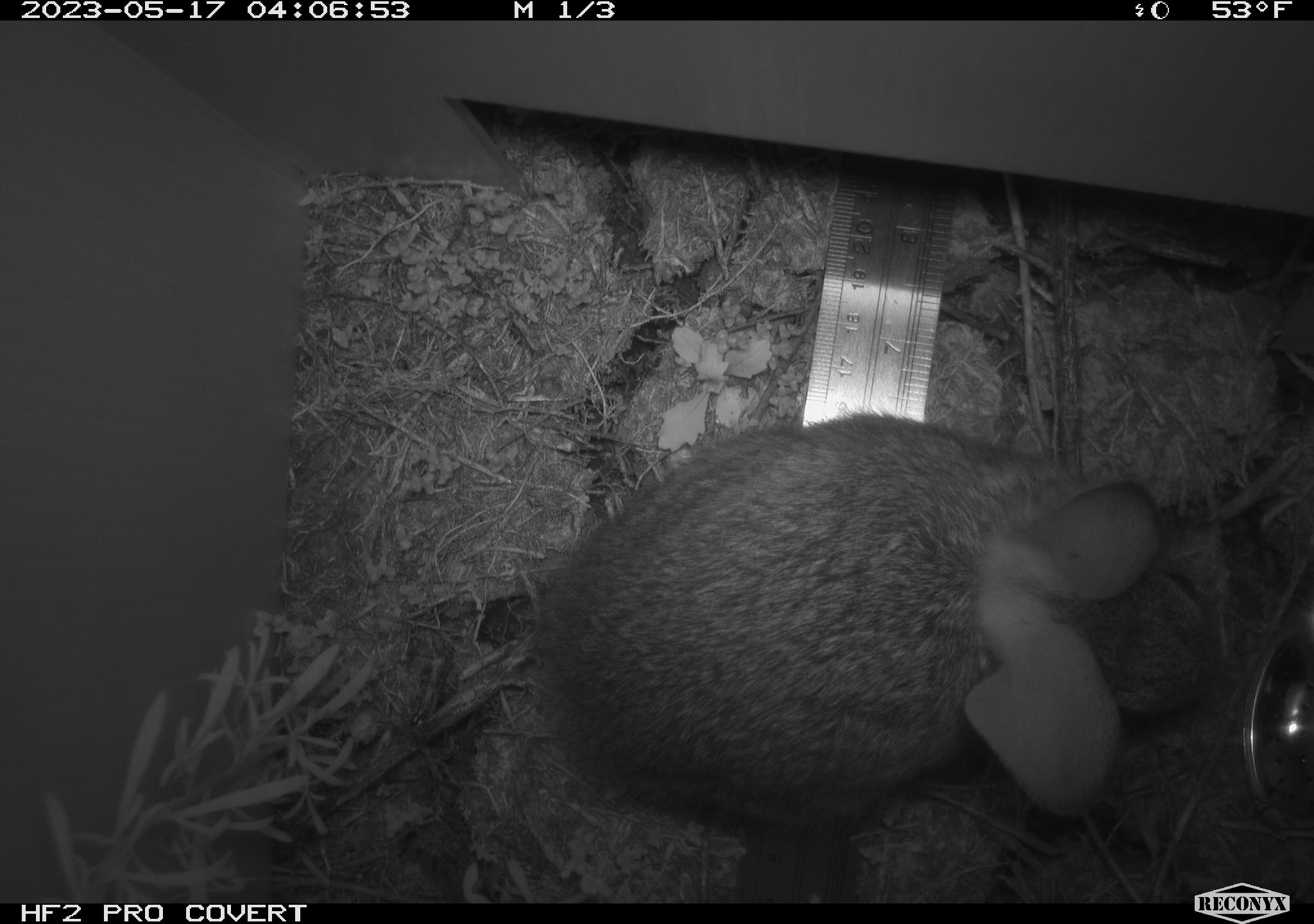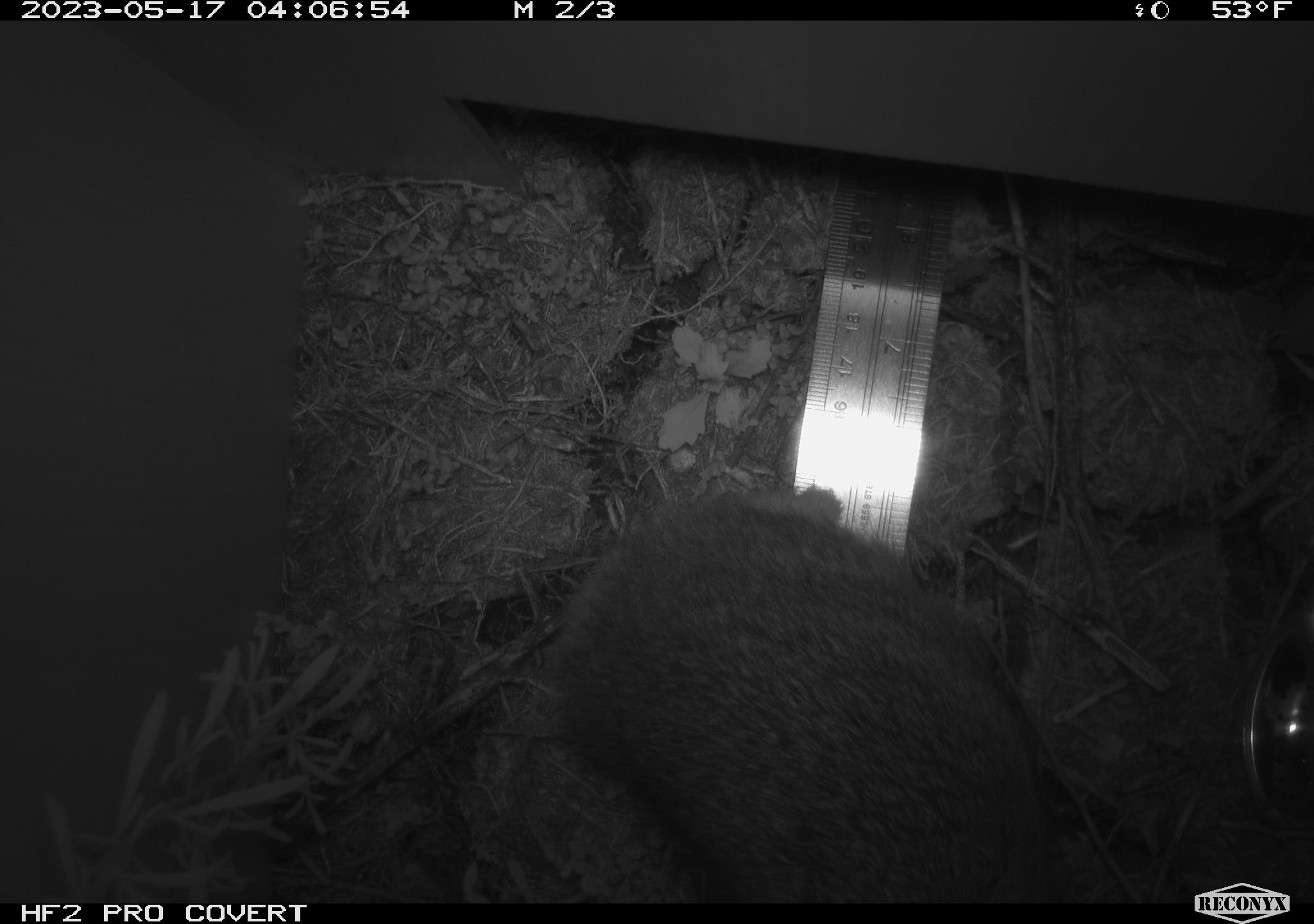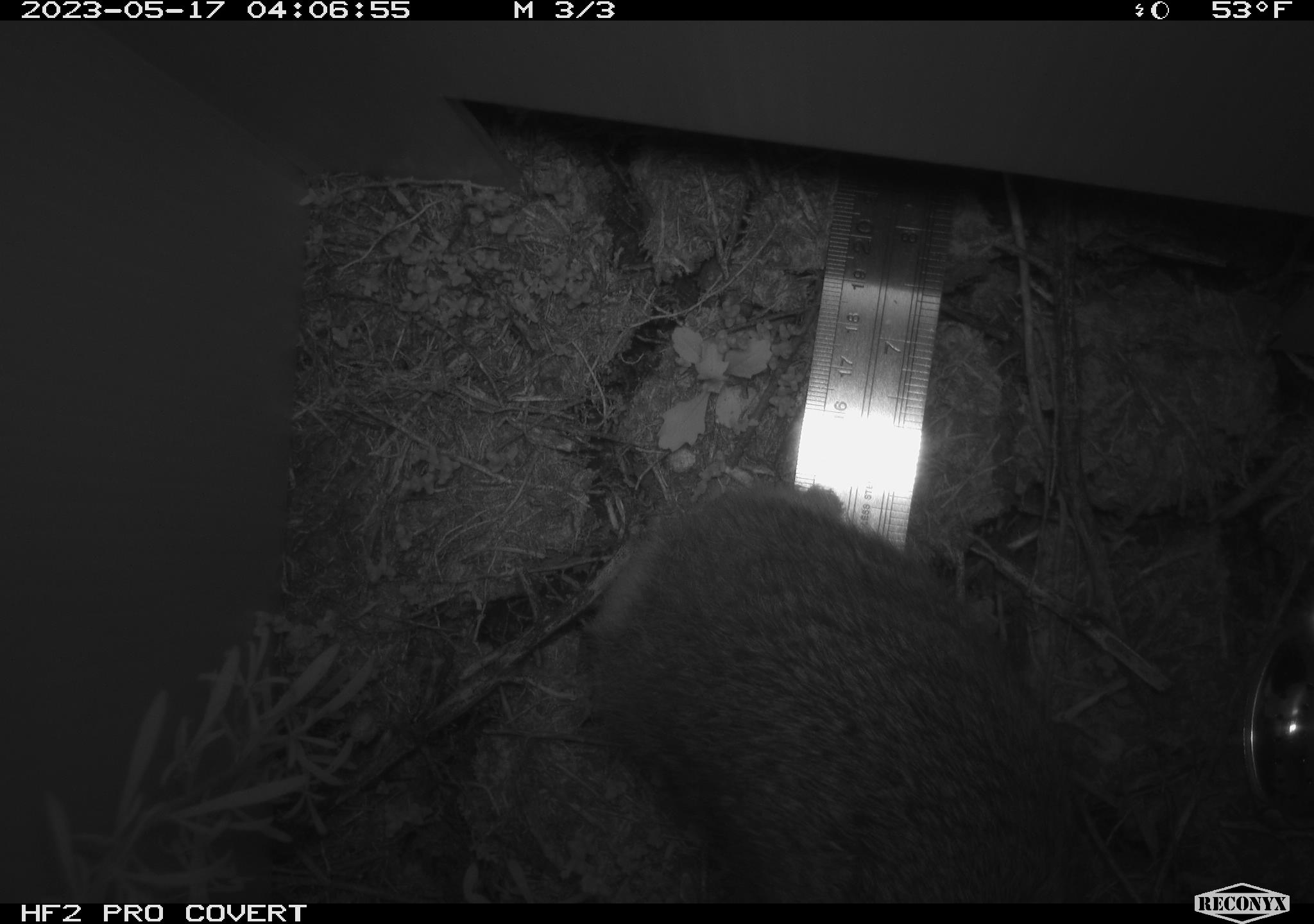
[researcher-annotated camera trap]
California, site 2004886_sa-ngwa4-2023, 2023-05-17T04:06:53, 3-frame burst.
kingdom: Animalia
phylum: Chordata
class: Mammalia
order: Lagomorpha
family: Leporidae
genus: Sylvilagus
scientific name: Sylvilagus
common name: cottontail rabbits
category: sylvilagus species